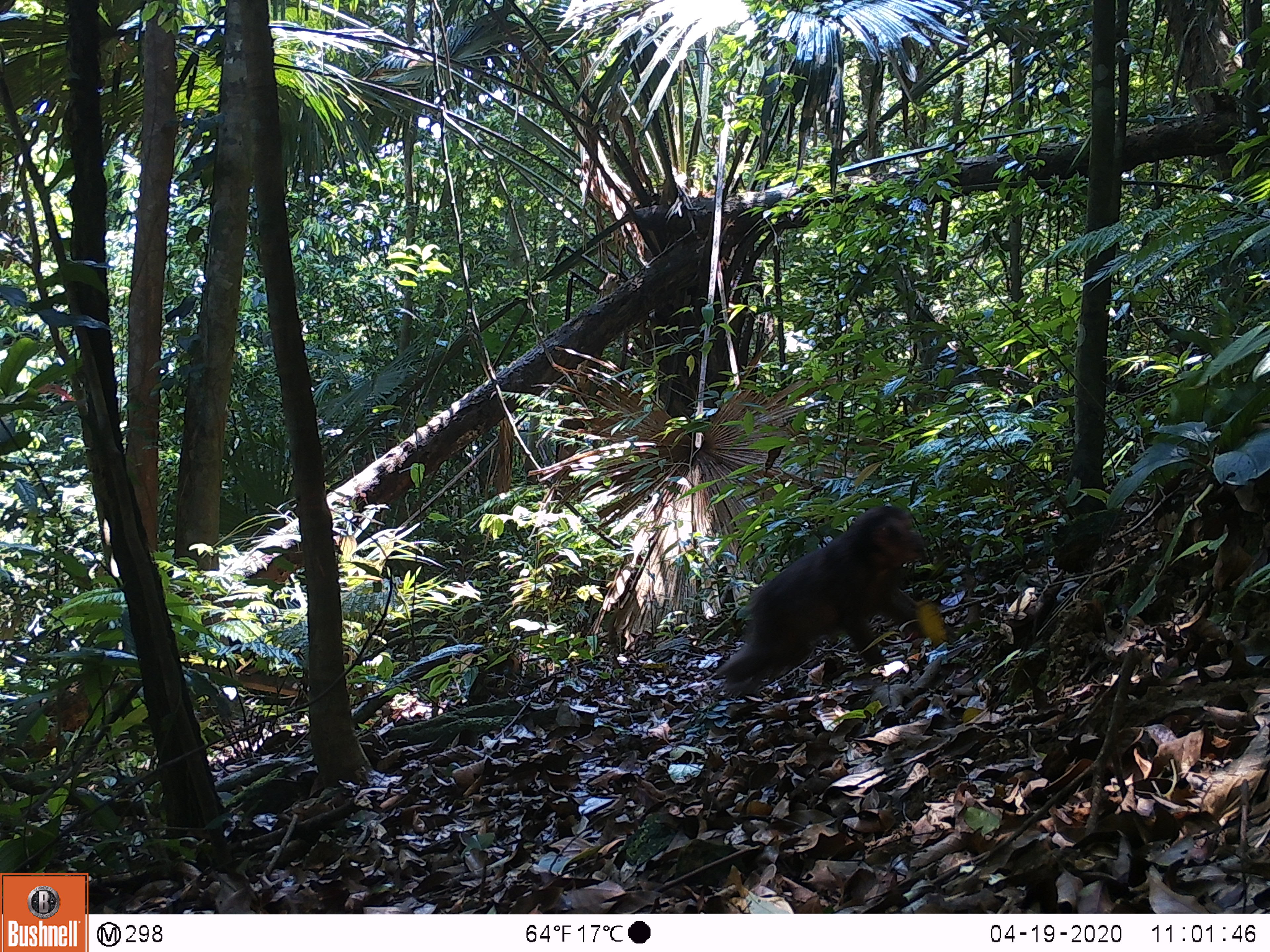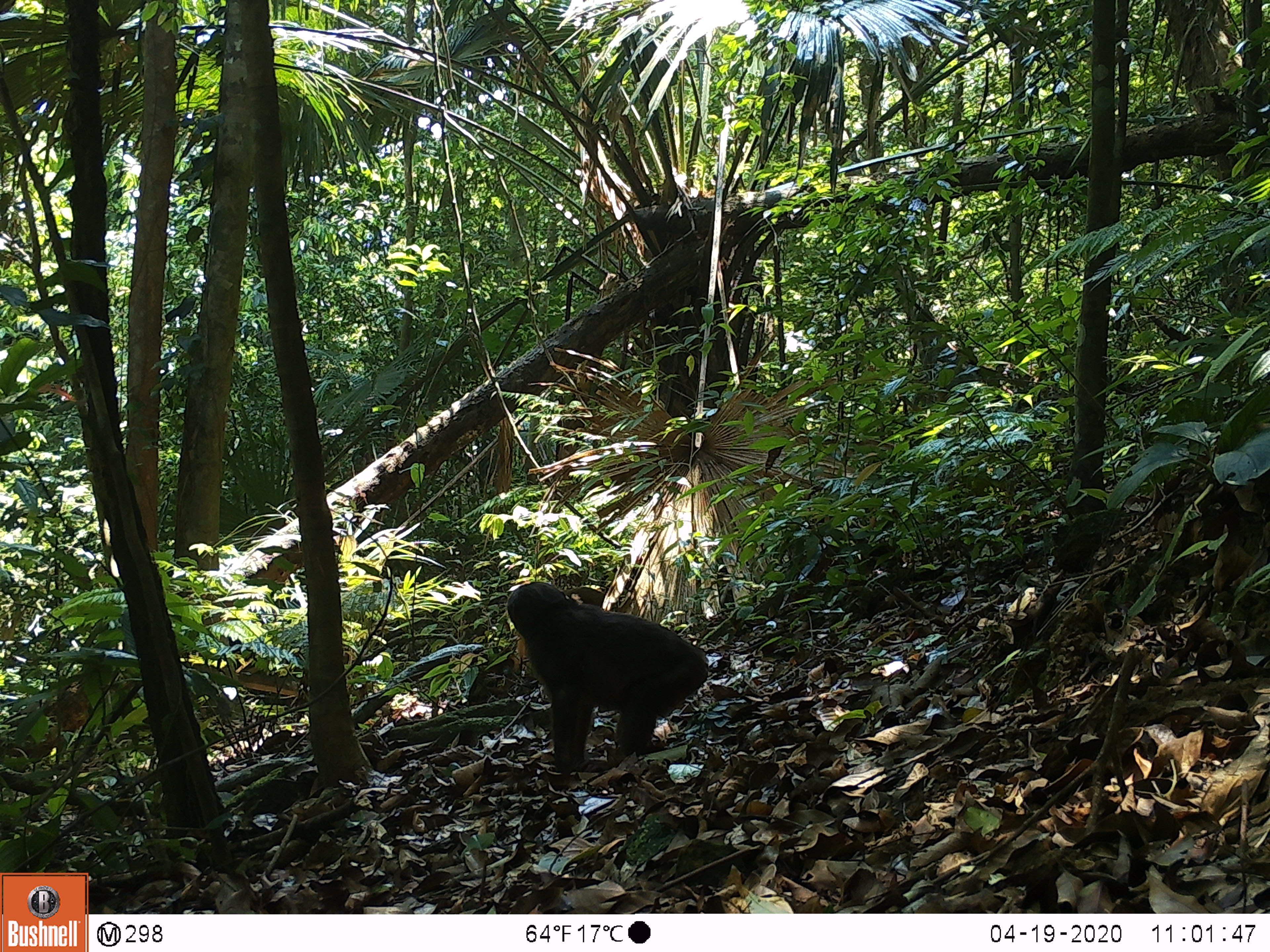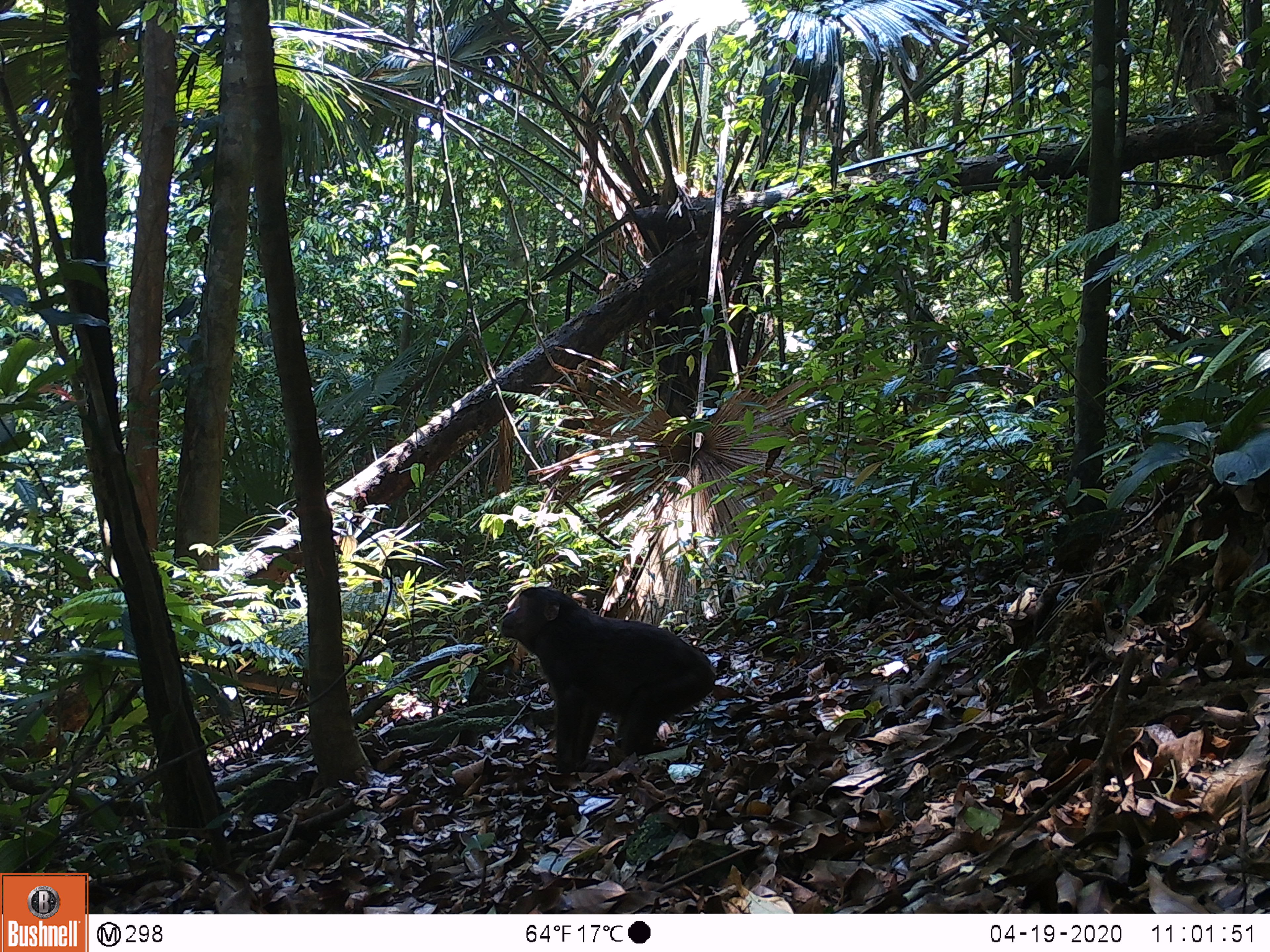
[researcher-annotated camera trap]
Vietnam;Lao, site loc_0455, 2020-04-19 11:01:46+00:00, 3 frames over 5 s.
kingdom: Animalia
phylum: Chordata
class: Mammalia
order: Primates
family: Cercopithecidae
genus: Macaca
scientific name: Macaca arctoides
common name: stump-tailed macaque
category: stump tailed macaque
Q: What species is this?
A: Stump tailed macaque (stump-tailed macaque) (Macaca arctoides).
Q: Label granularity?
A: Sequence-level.